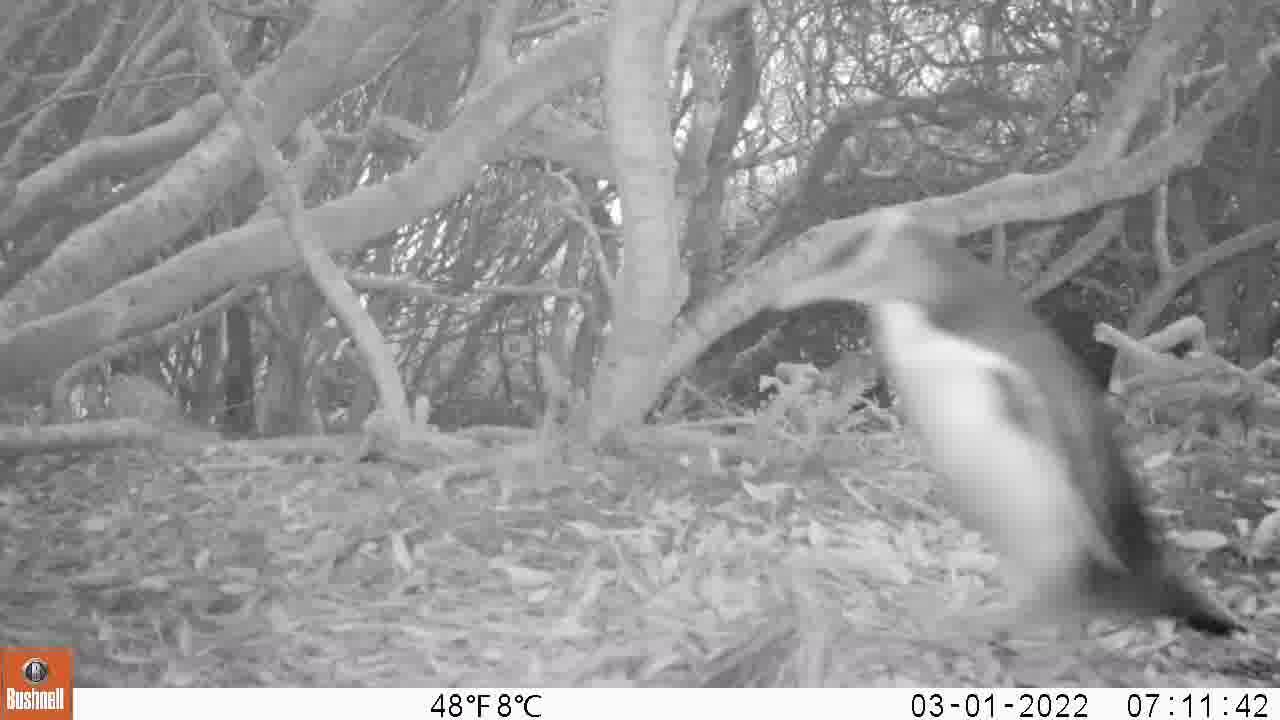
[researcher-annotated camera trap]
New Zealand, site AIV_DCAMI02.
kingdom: Animalia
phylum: Chordata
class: Aves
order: Sphenisciformes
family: Spheniscidae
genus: Megadyptes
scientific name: Megadyptes antipodes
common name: yellow-eyed penguin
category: yellow eyed penguin